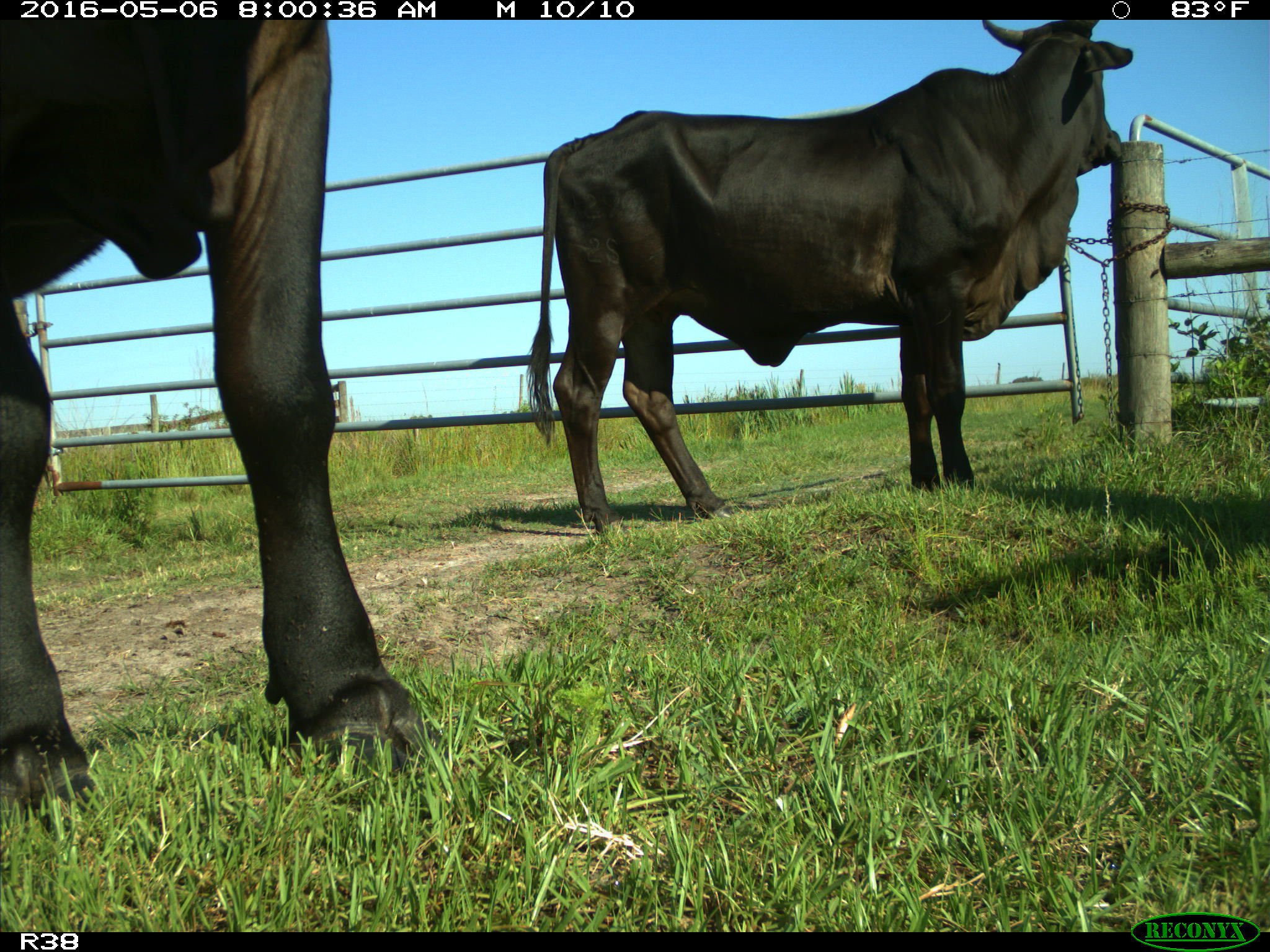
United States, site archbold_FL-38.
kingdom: Animalia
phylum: Chordata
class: Mammalia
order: Artiodactyla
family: Bovidae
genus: Bos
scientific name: Bos taurus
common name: domestic cow